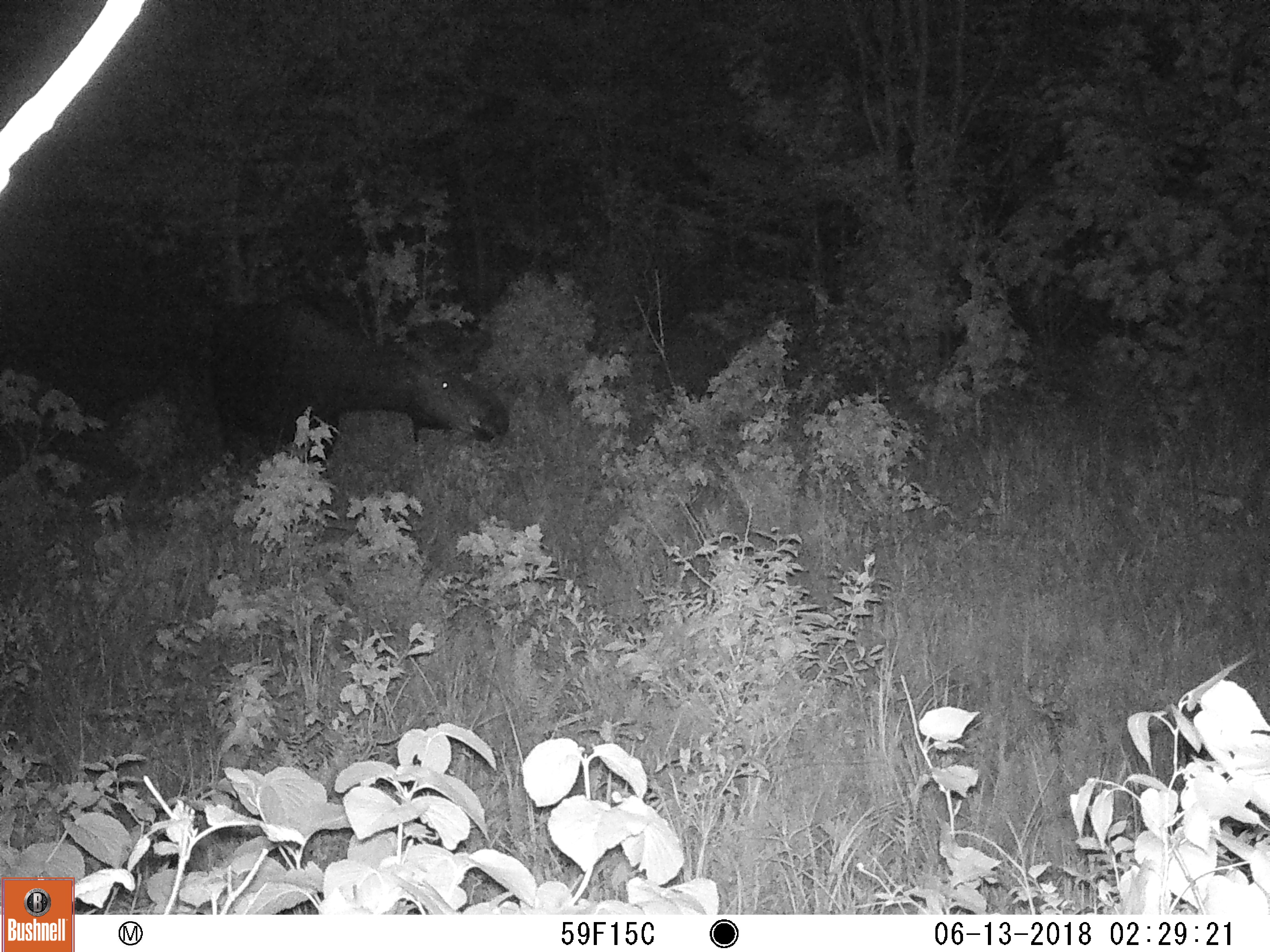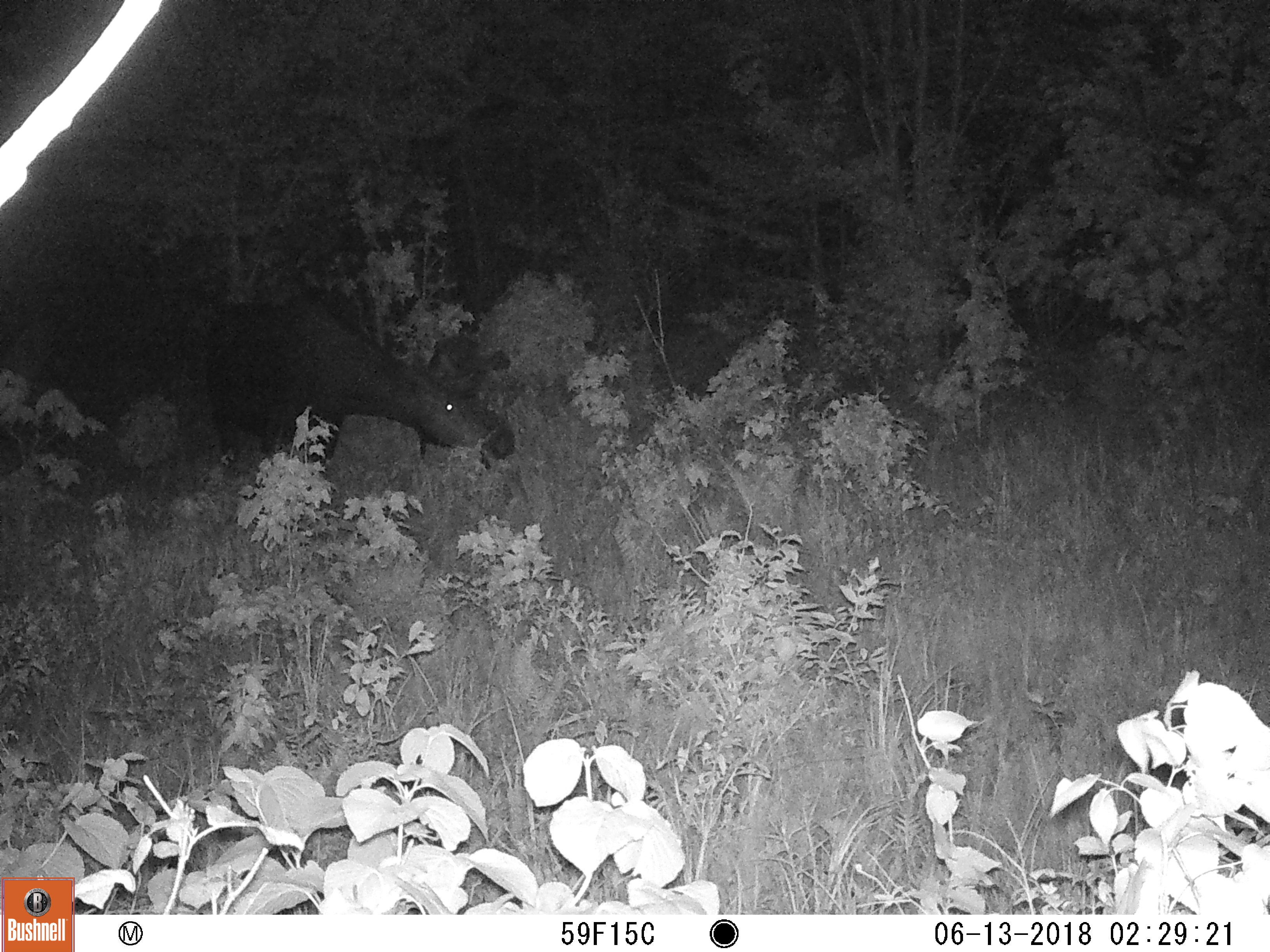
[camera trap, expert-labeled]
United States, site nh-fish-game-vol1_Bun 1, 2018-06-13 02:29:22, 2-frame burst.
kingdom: Animalia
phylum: Chordata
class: Mammalia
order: Artiodactyla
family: Cervidae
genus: Alces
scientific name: Alces alces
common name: moose